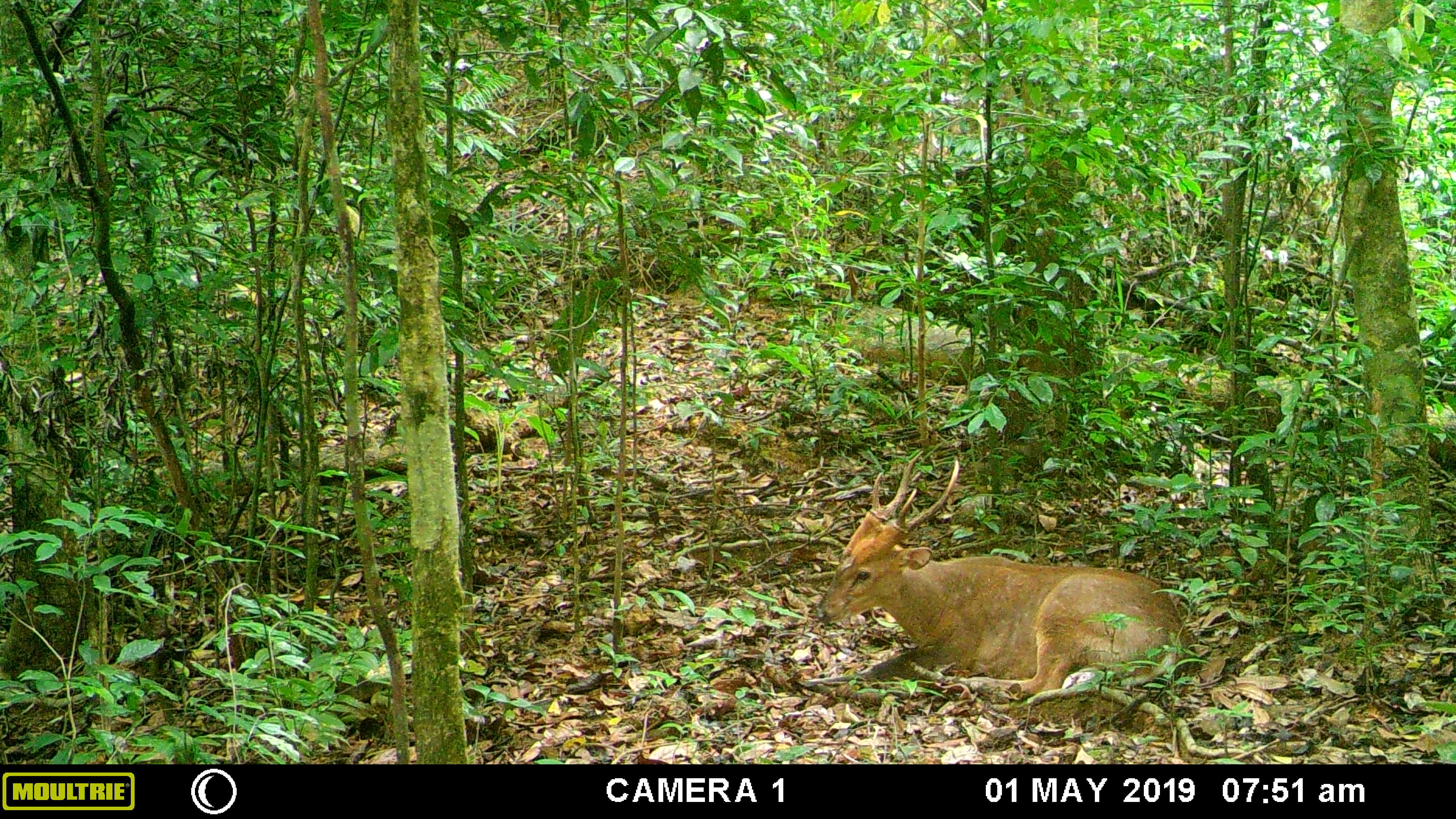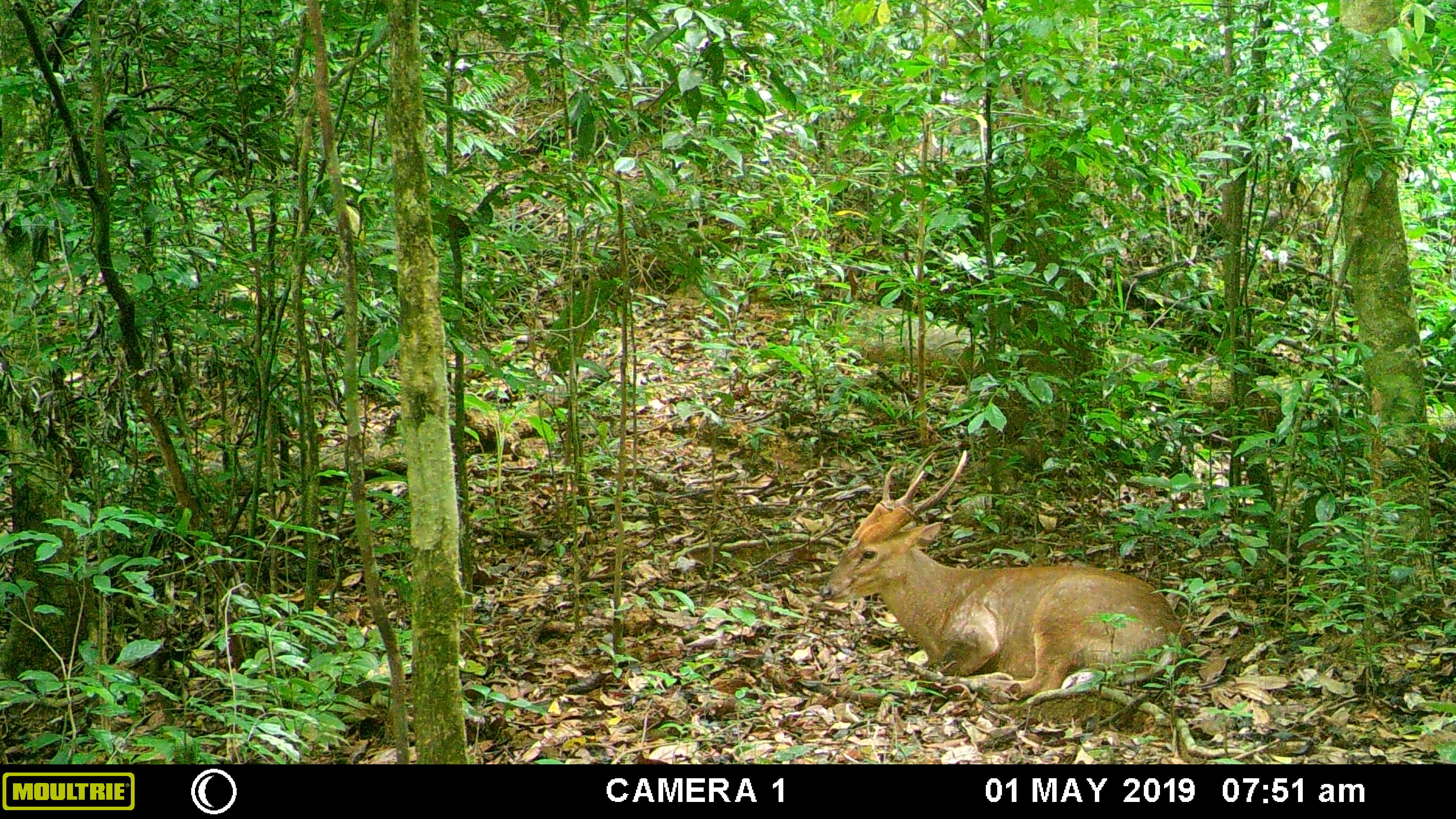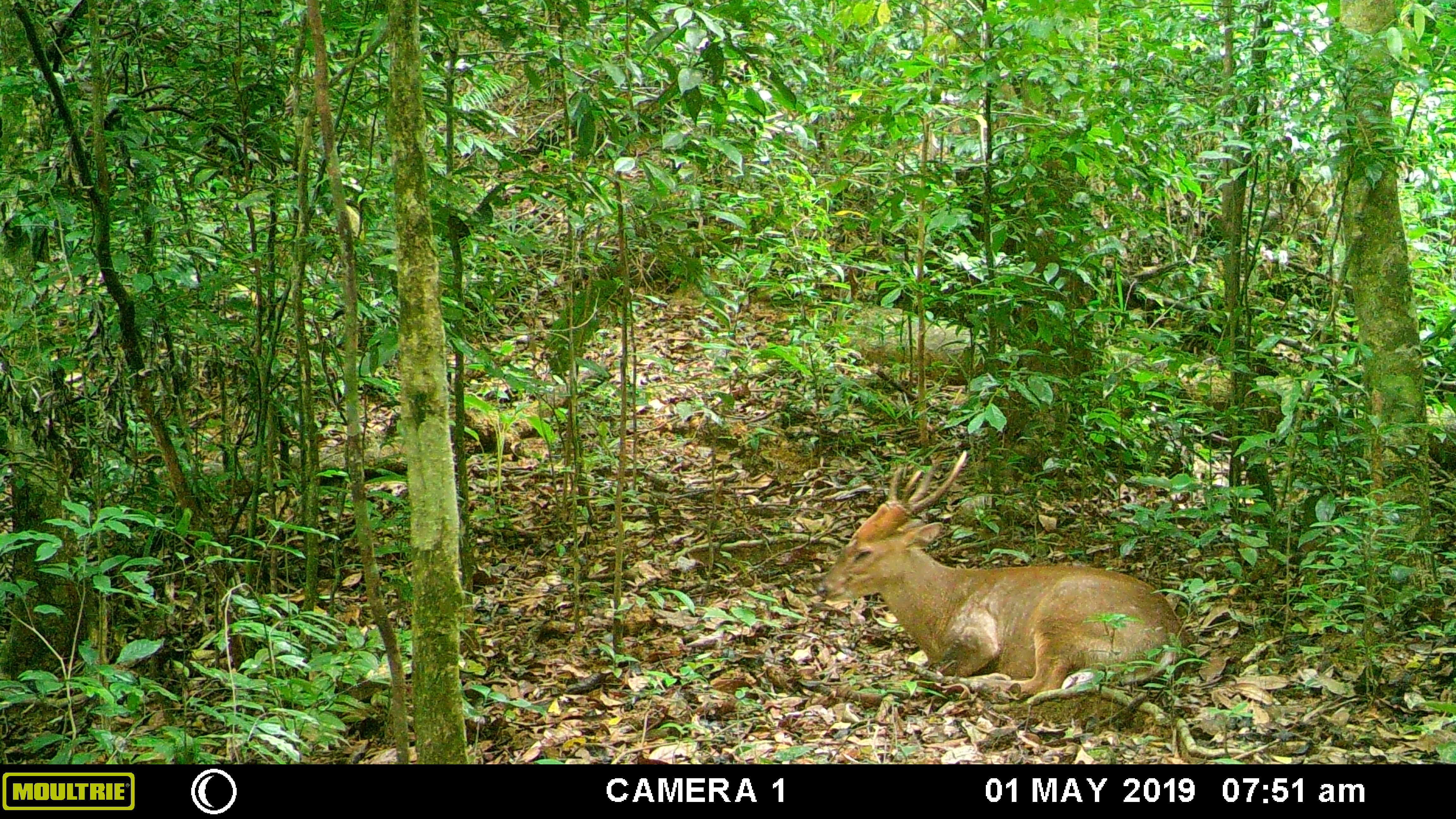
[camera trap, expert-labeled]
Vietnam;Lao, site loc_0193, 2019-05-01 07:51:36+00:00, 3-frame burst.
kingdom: Animalia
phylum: Chordata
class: Mammalia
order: Artiodactyla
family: Cervidae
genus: Muntiacus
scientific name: Muntiacus vuquangensis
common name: large-antlered muntjac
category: large antlered muntjac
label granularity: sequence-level